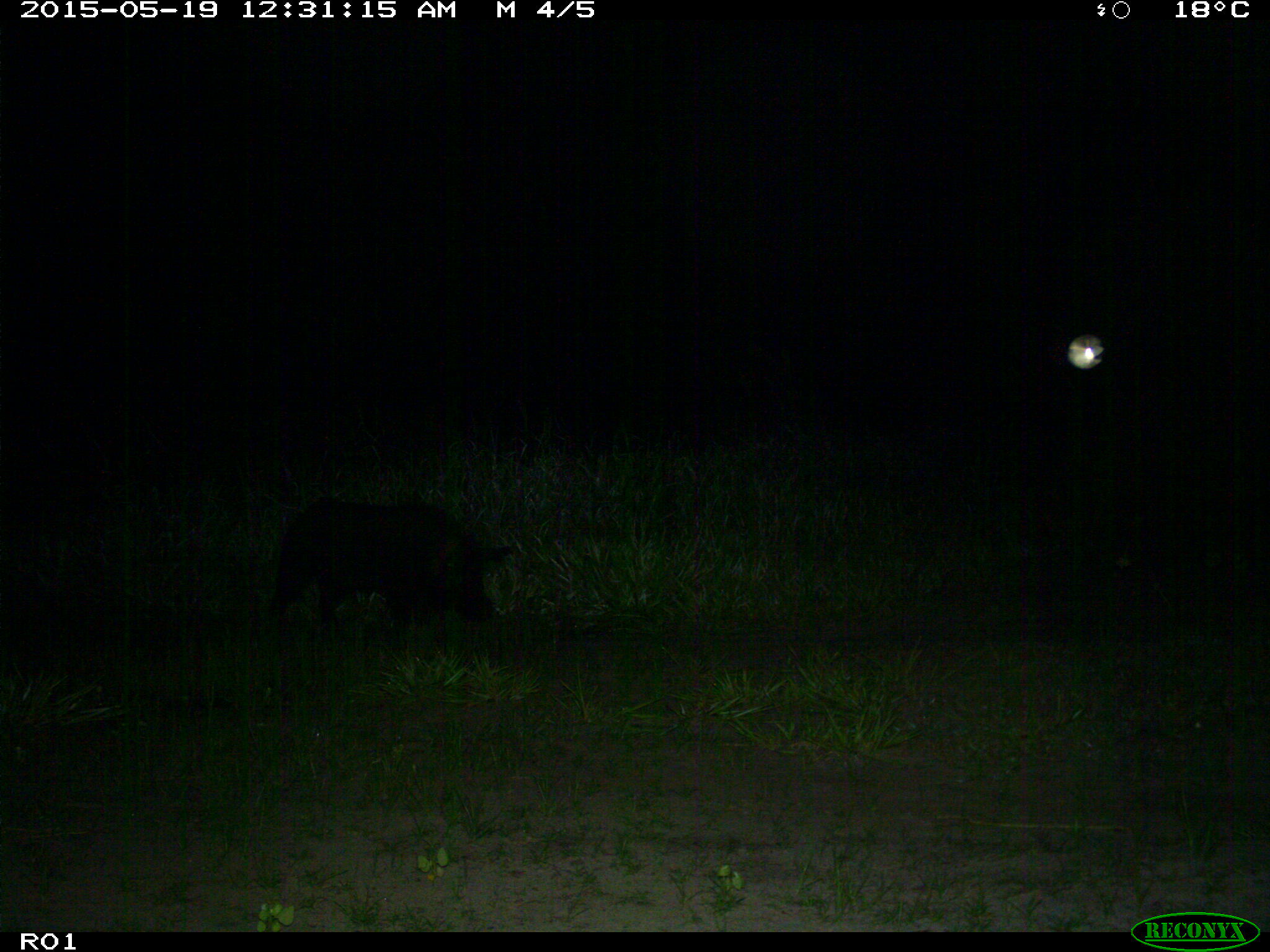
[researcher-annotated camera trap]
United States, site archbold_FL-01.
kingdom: Animalia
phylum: Chordata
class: Mammalia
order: Artiodactyla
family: Suidae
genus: Sus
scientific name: Sus scrofa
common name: wild boar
Sus scrofa (wild boar).